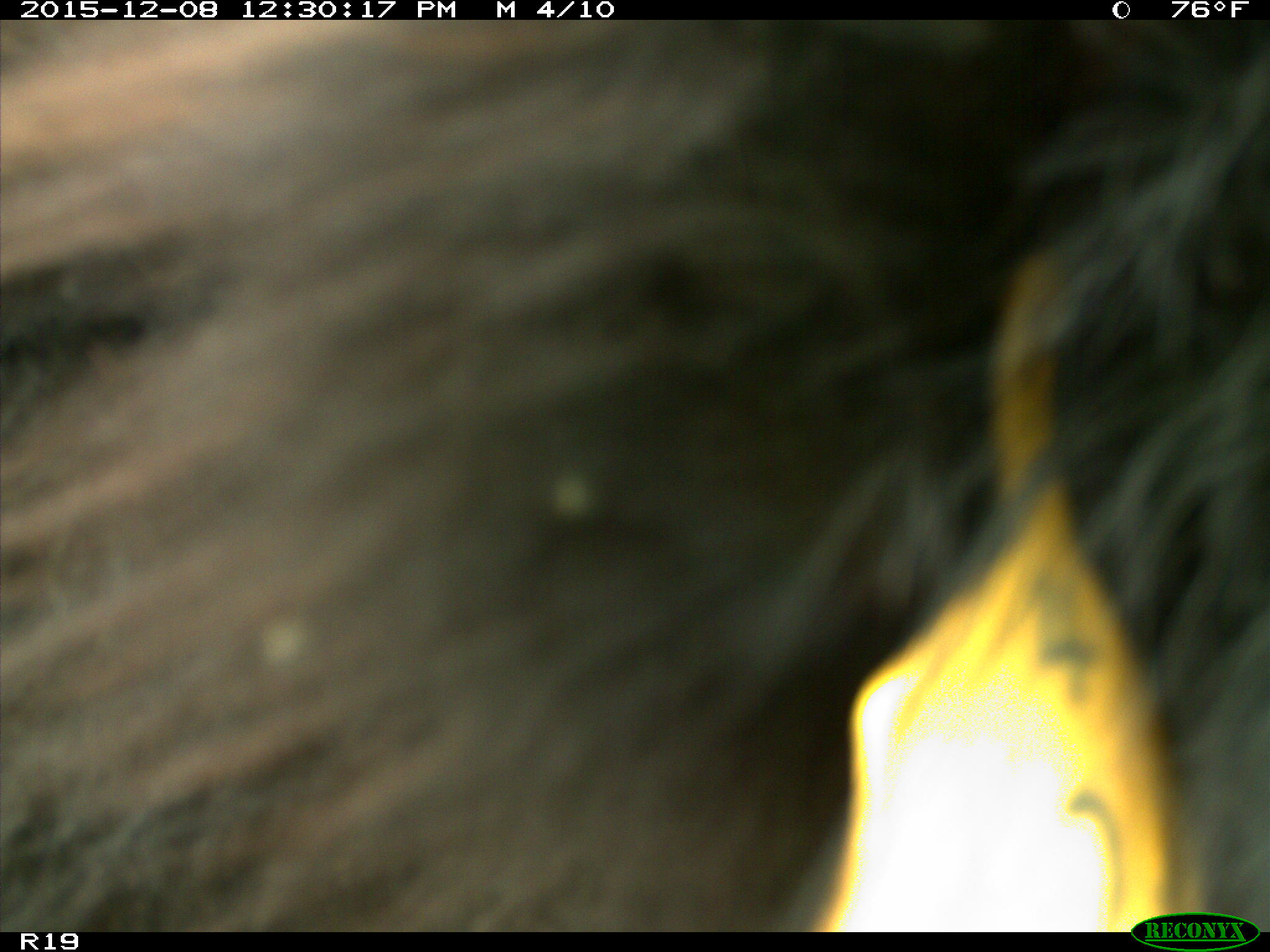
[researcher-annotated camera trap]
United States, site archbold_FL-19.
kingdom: Animalia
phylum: Chordata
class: Mammalia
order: Artiodactyla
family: Bovidae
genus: Bos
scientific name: Bos taurus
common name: domestic cow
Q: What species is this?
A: Bos taurus (domestic cow).